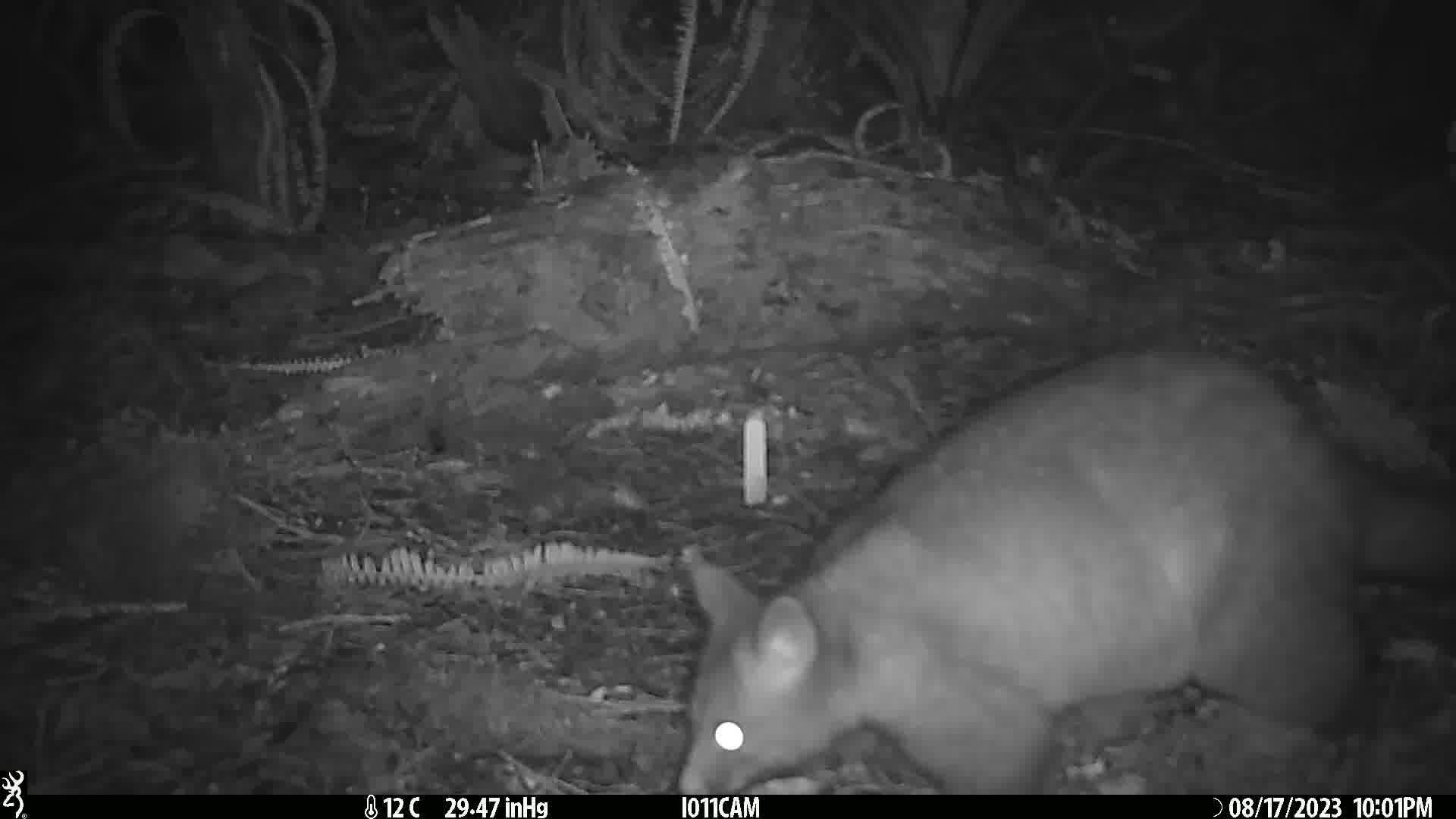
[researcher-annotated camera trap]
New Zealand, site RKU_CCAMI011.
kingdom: Animalia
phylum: Chordata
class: Mammalia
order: Diprotodontia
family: Phalangeridae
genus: Trichosurus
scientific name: Trichosurus vulpecula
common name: common brushtail possum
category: possum